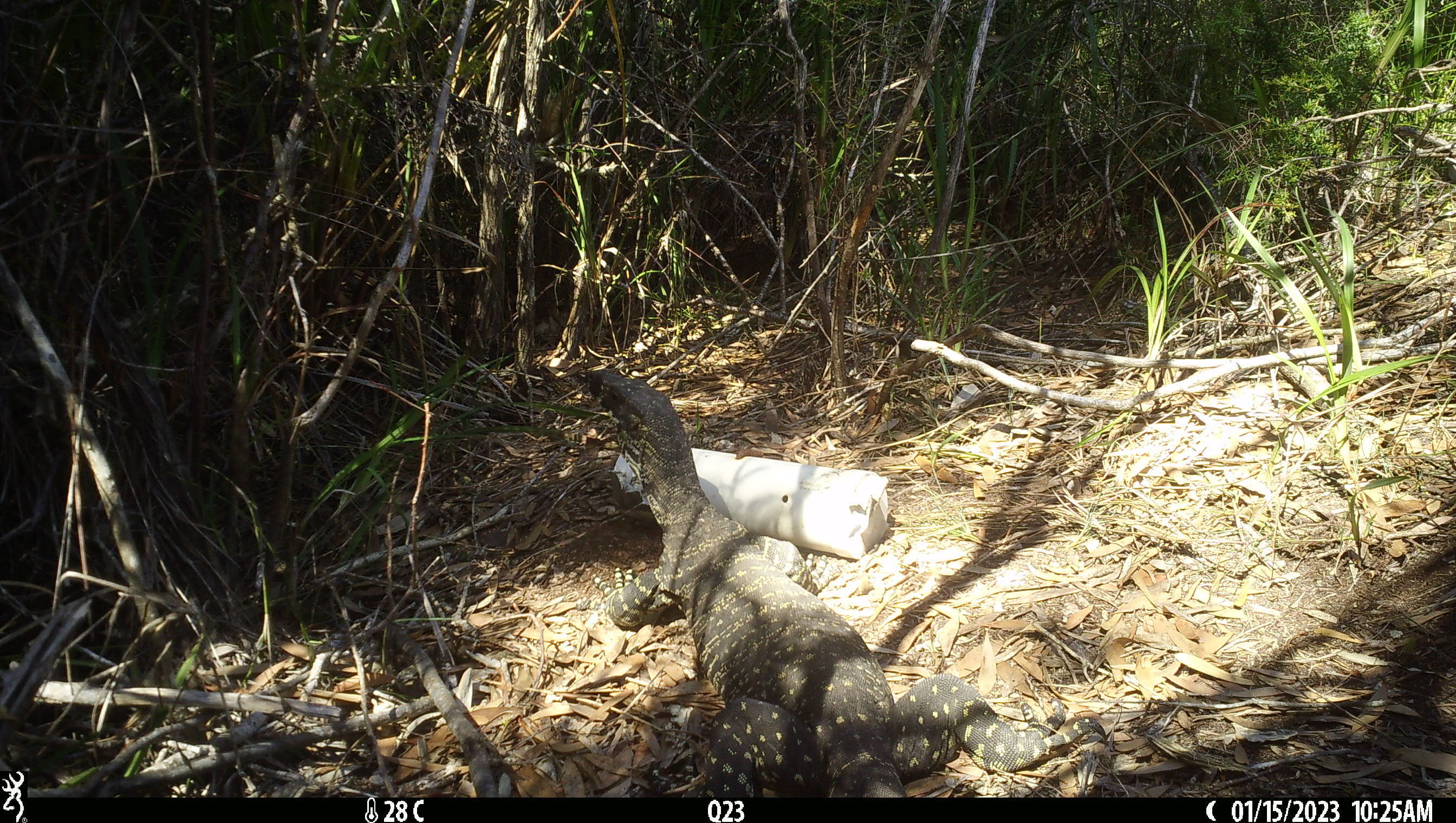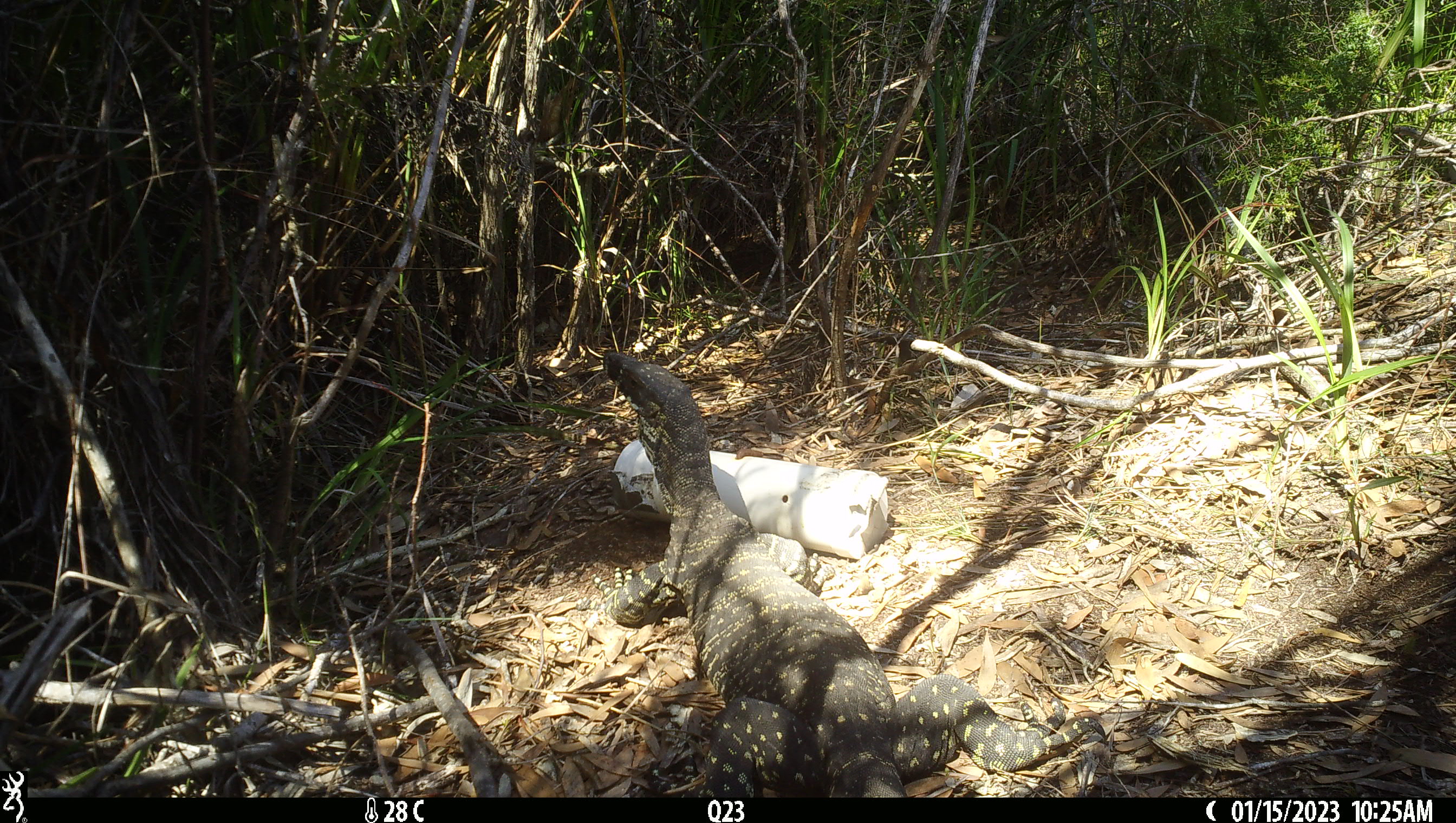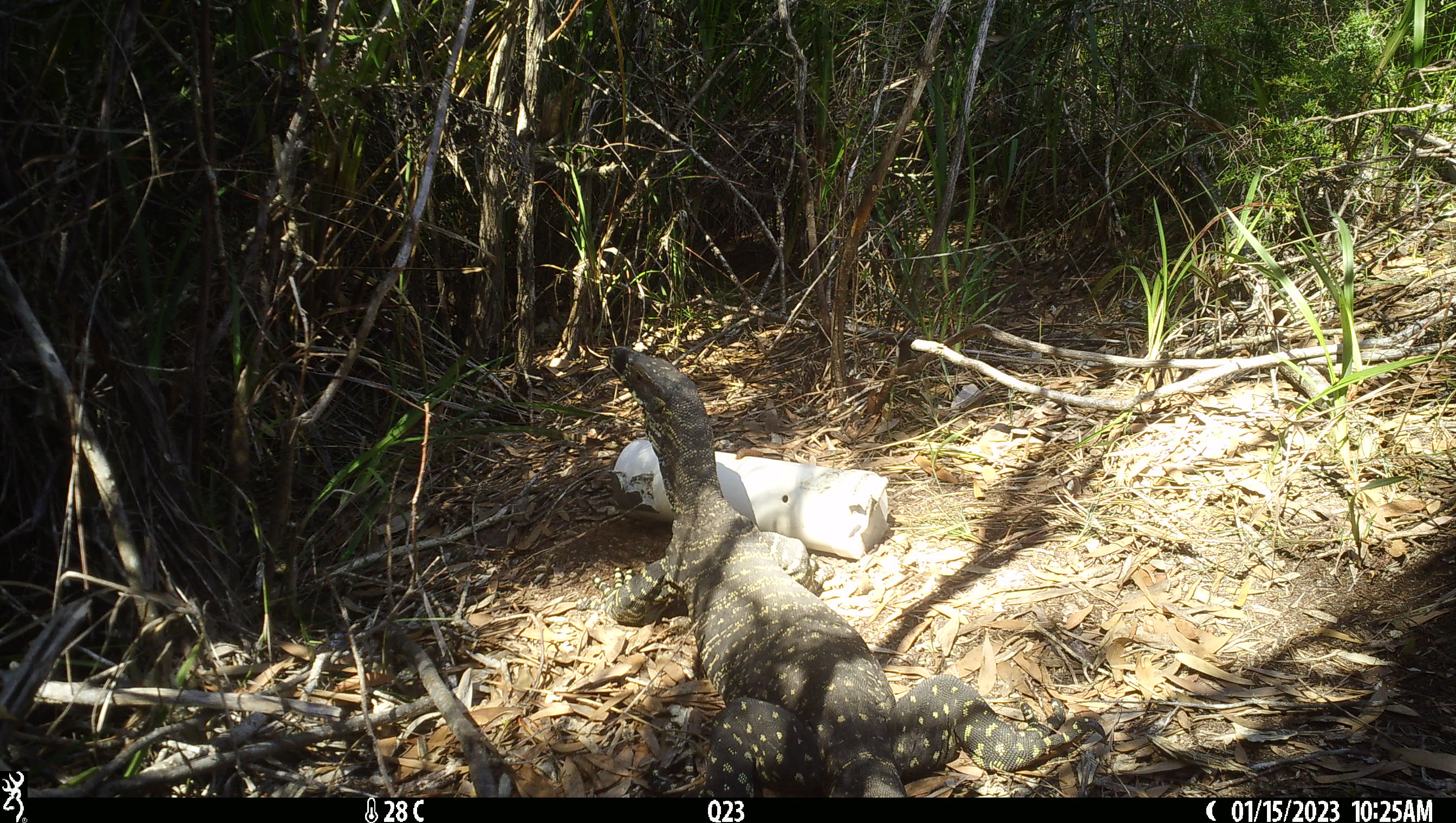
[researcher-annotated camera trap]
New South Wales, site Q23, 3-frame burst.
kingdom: Animalia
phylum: Chordata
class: Reptilia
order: Squamata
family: Varanidae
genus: Varanus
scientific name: Varanus varius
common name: lace monitor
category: goanna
Goanna (lace monitor) (Varanus varius).